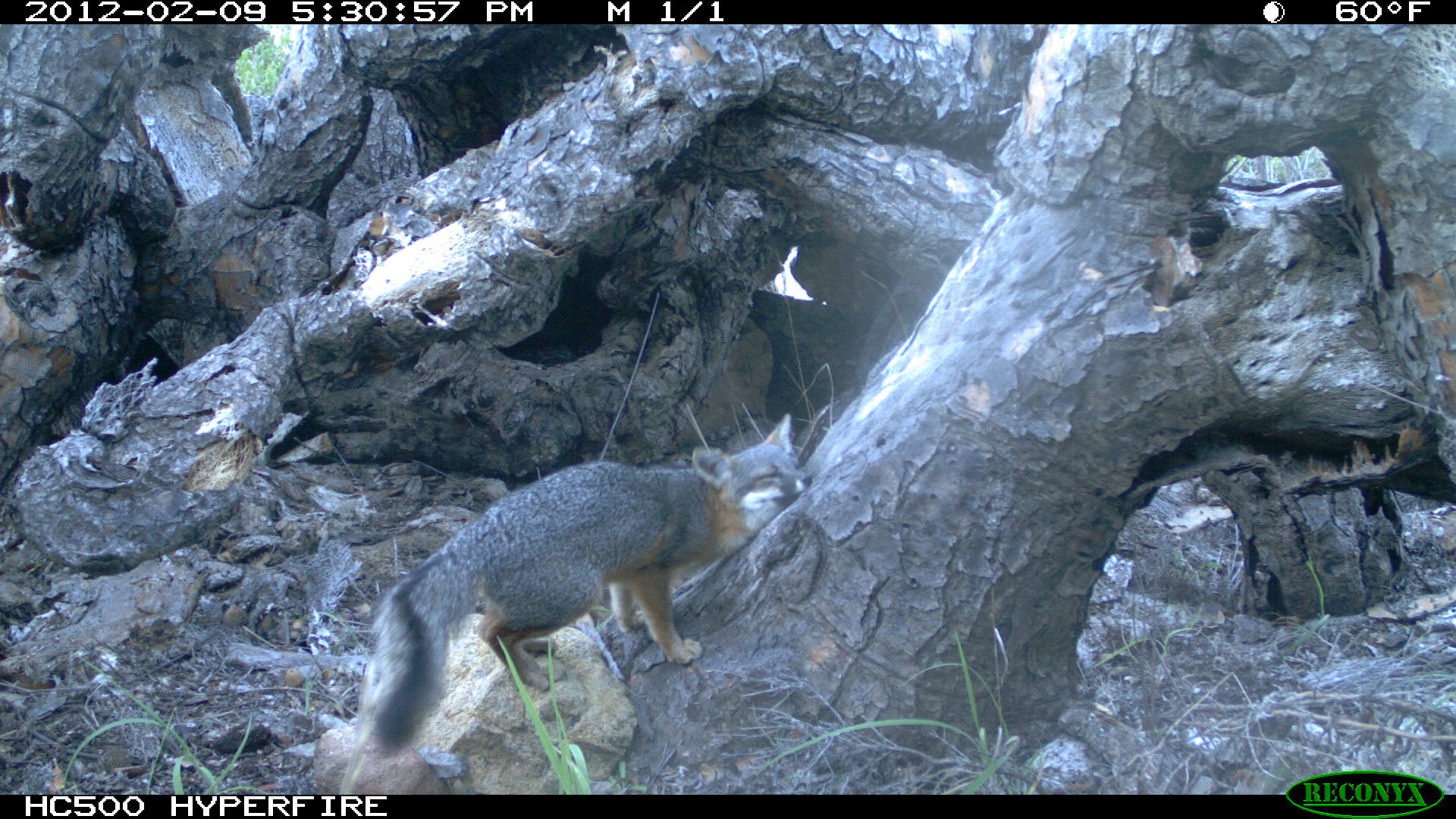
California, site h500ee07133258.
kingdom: Animalia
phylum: Chordata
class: Mammalia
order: Carnivora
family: Canidae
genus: Urocyon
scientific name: Urocyon littoralis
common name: island fox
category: fox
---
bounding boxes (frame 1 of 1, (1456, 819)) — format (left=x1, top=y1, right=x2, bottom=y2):
fox: (left=362, top=411, right=814, bottom=758)